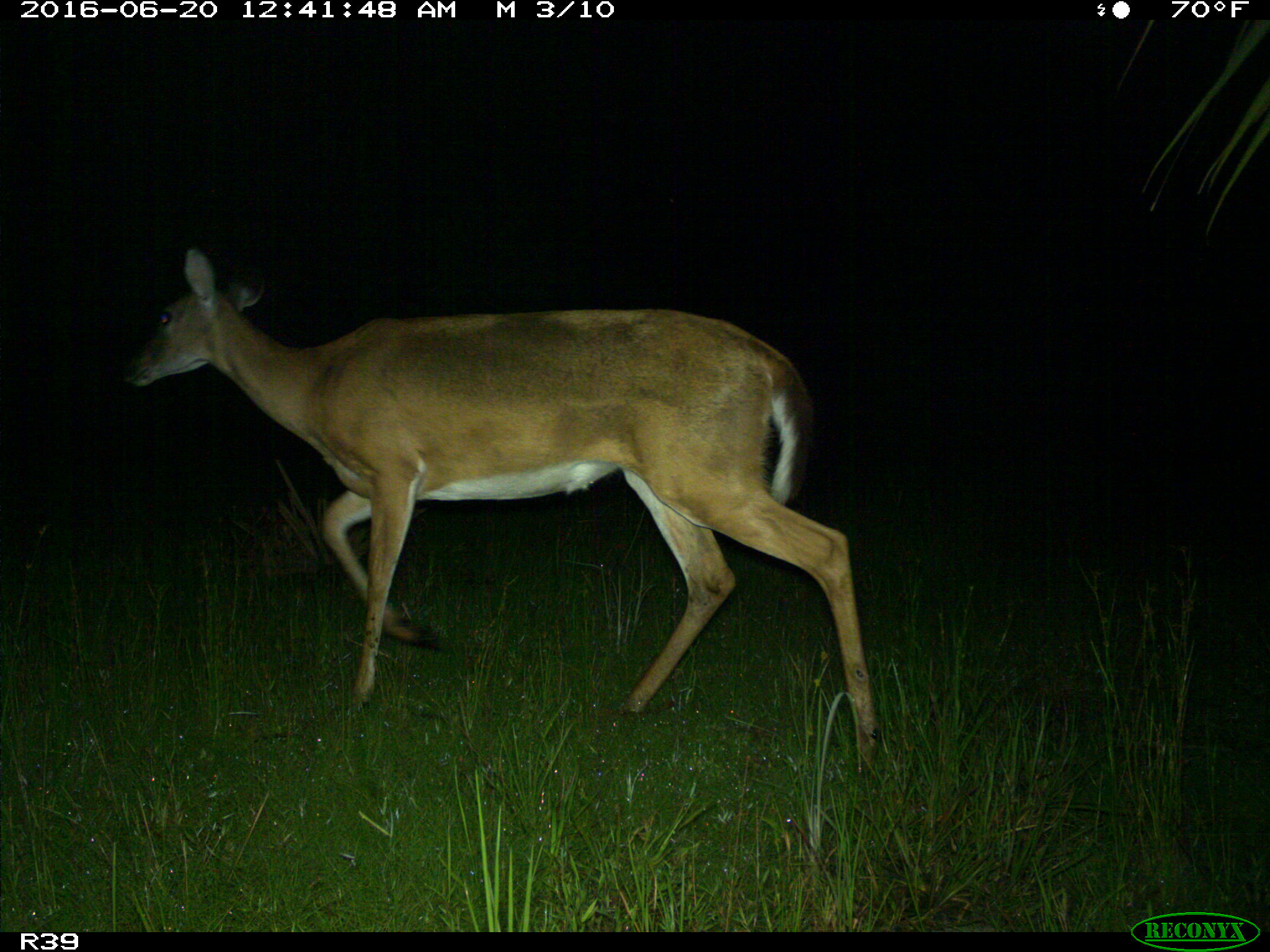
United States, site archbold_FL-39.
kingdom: Animalia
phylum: Chordata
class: Mammalia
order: Artiodactyla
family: Cervidae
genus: Odocoileus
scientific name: Odocoileus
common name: deer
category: unidentified deer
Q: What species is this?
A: Unidentified deer (deer) (Odocoileus).